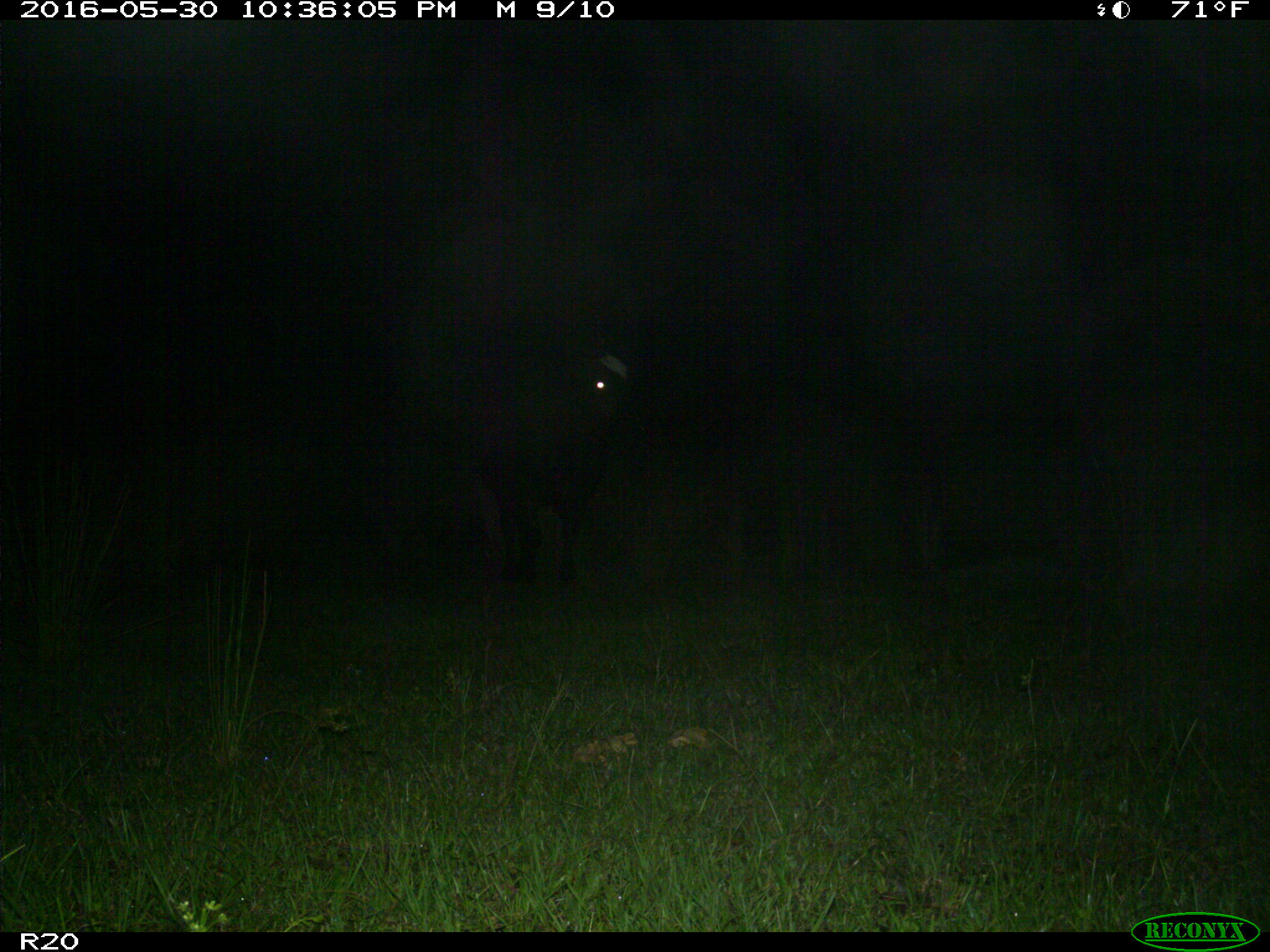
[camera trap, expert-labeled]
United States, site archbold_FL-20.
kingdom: Animalia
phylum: Chordata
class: Mammalia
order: Artiodactyla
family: Bovidae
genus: Bos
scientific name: Bos taurus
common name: domestic cow